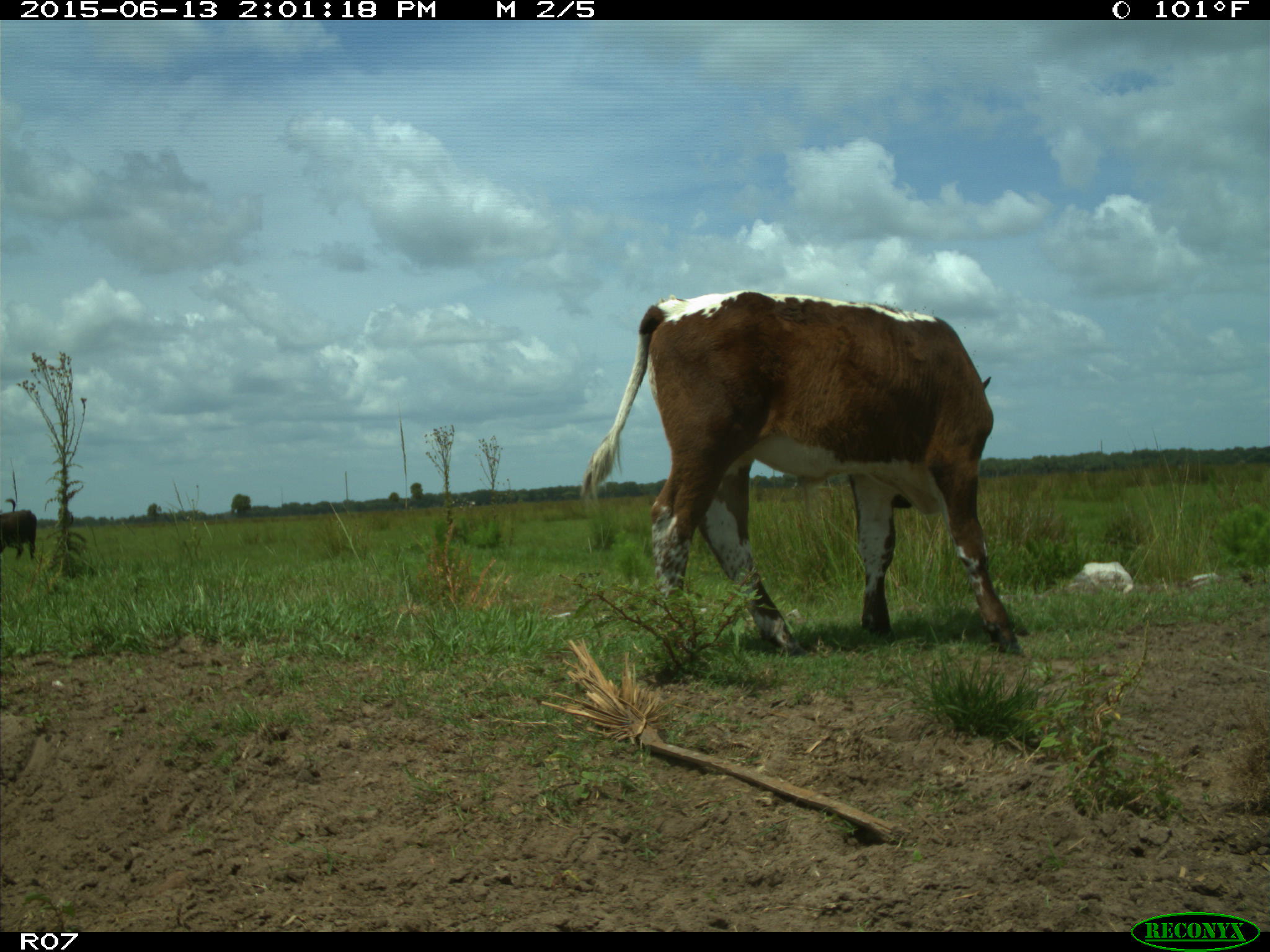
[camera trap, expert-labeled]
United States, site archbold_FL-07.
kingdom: Animalia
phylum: Chordata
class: Mammalia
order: Artiodactyla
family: Bovidae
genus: Bos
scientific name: Bos taurus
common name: domestic cow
Bos taurus (domestic cow).